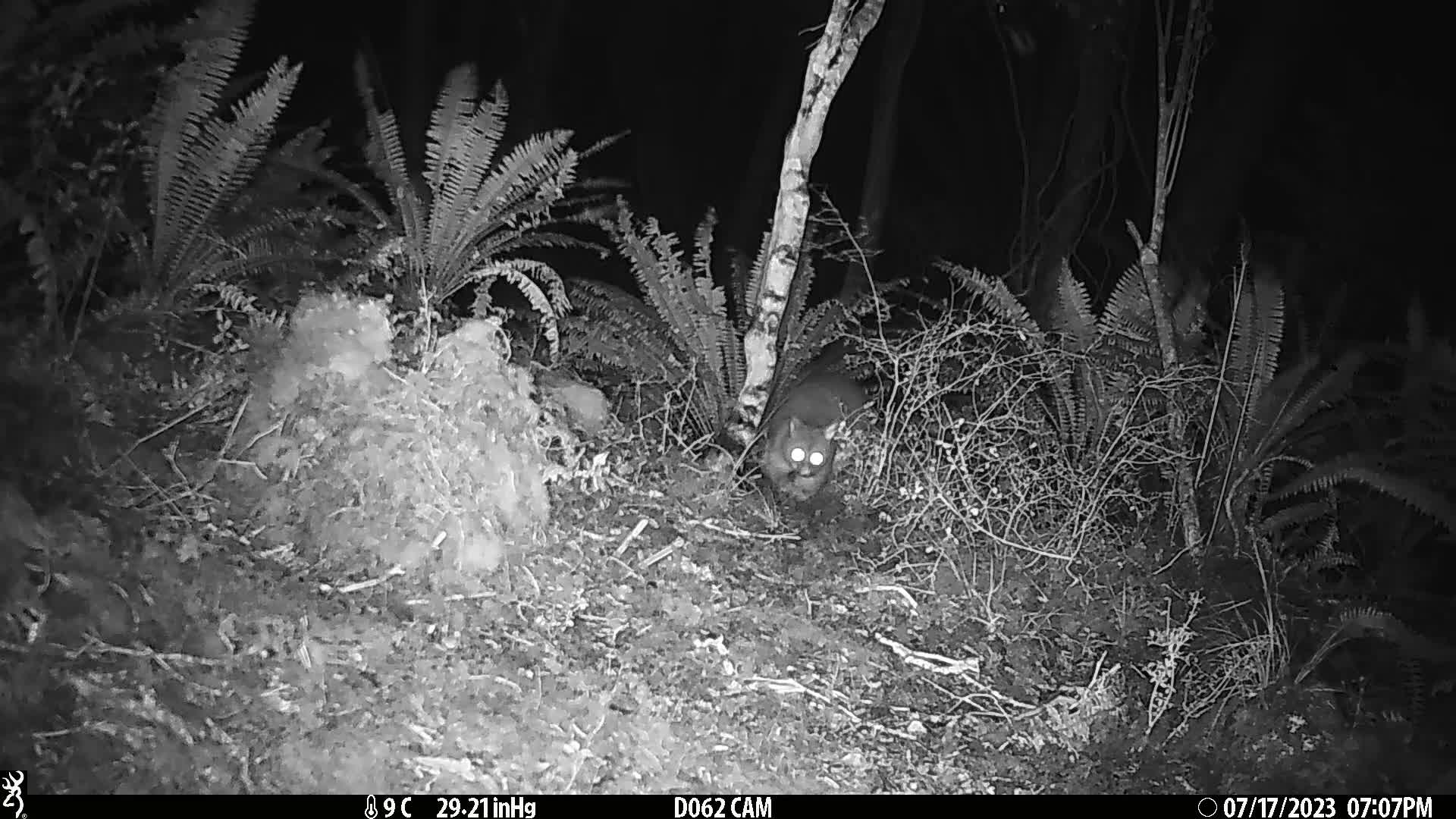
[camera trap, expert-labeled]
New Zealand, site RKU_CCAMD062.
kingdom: Animalia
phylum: Chordata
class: Mammalia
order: Diprotodontia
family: Phalangeridae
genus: Trichosurus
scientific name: Trichosurus vulpecula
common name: common brushtail possum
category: possum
Possum (common brushtail possum) (Trichosurus vulpecula).